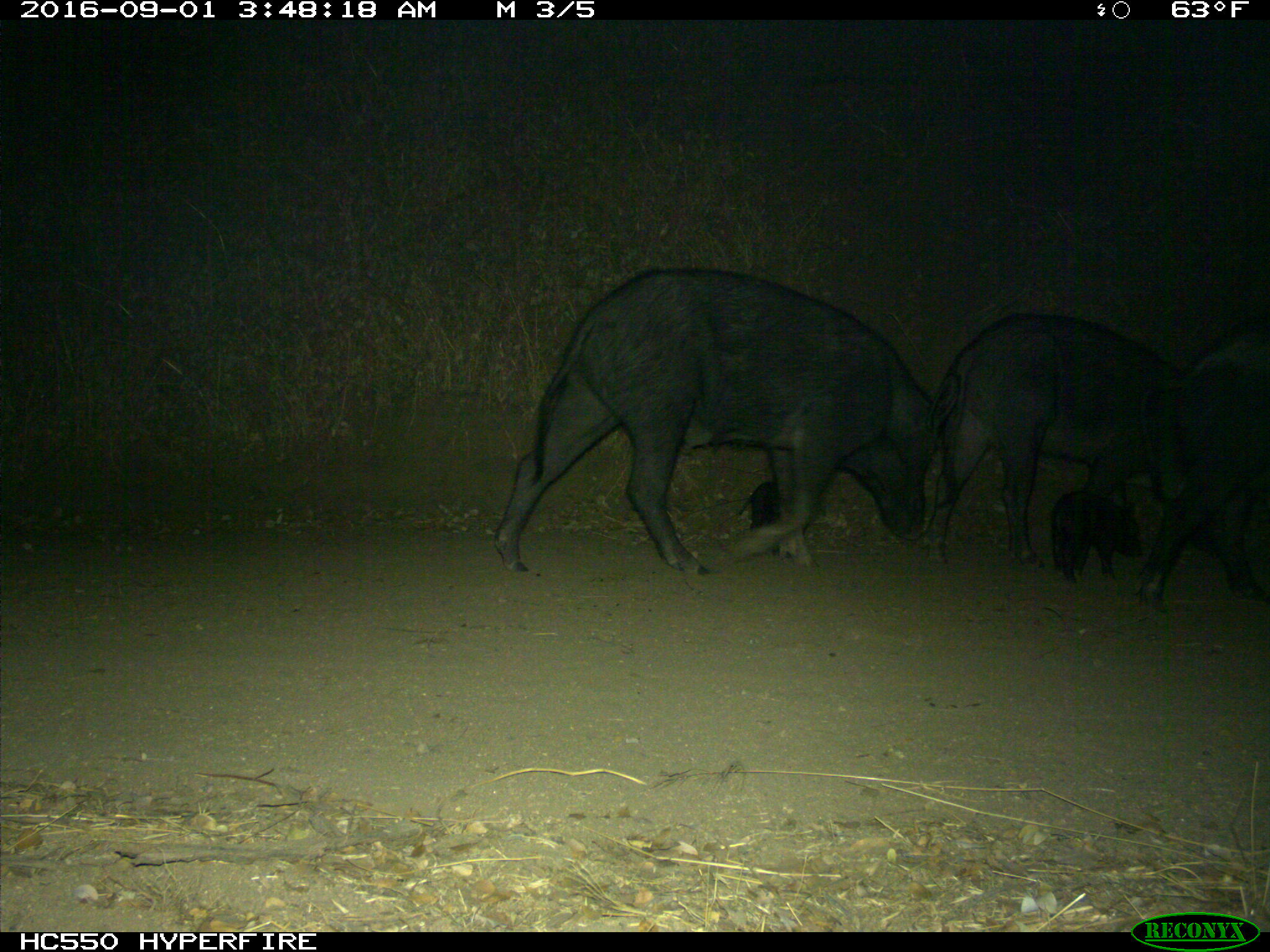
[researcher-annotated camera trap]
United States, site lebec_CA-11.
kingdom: Animalia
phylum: Chordata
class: Mammalia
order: Artiodactyla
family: Suidae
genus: Sus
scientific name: Sus scrofa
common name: wild boar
Sus scrofa (wild boar).